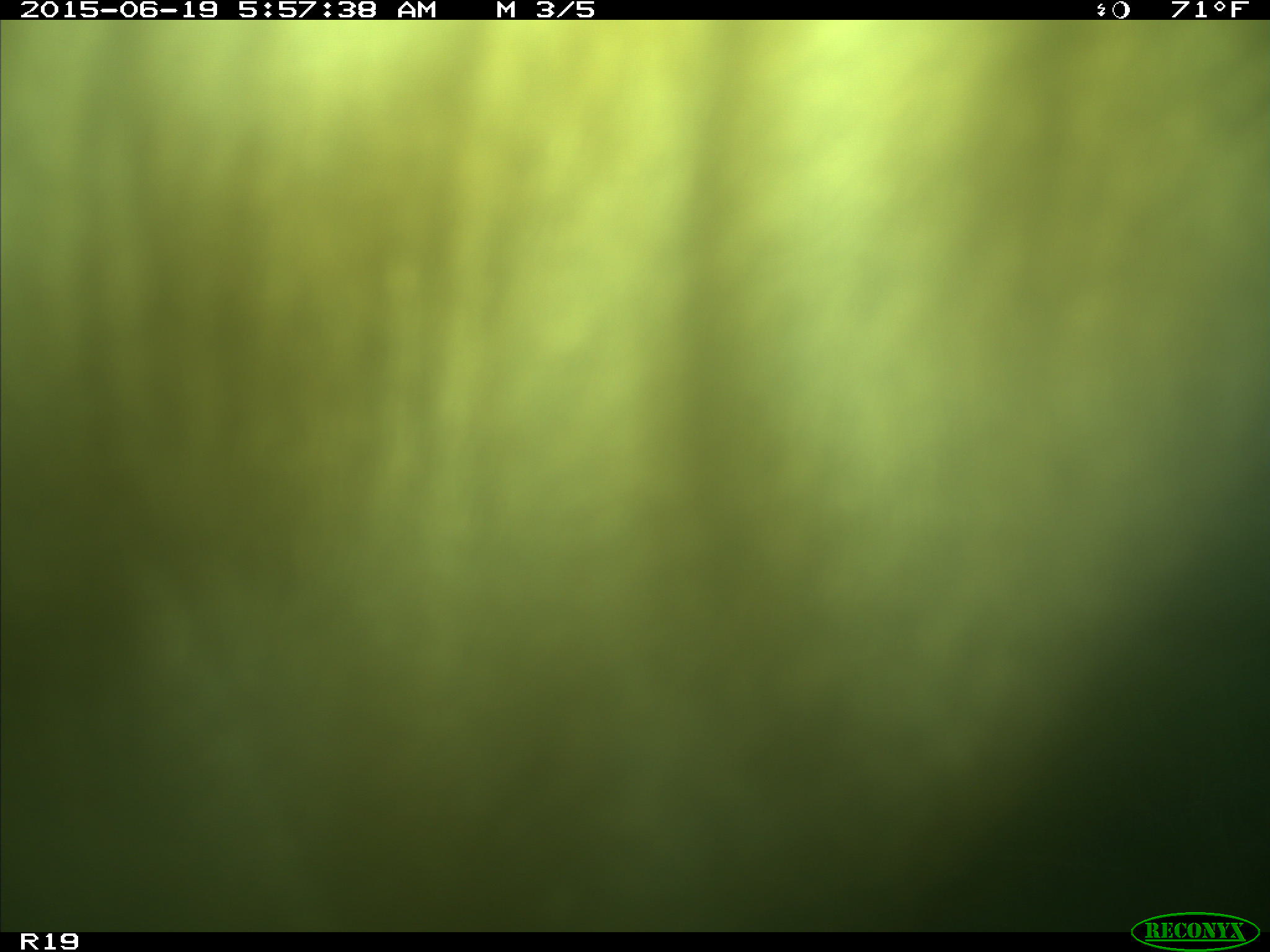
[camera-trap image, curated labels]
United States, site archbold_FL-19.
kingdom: Animalia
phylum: Chordata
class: Mammalia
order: Artiodactyla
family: Bovidae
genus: Bos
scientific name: Bos taurus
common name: domestic cow